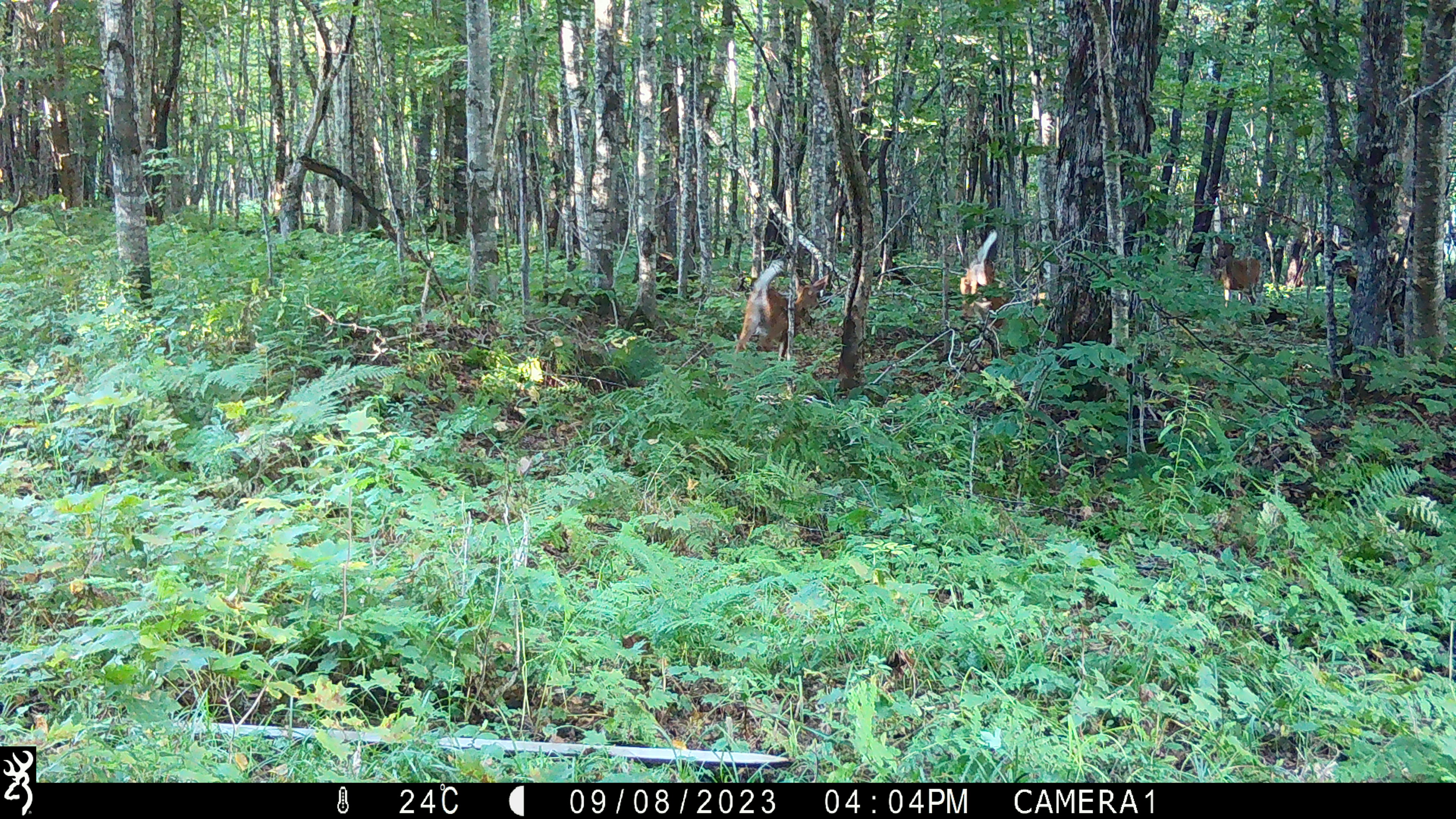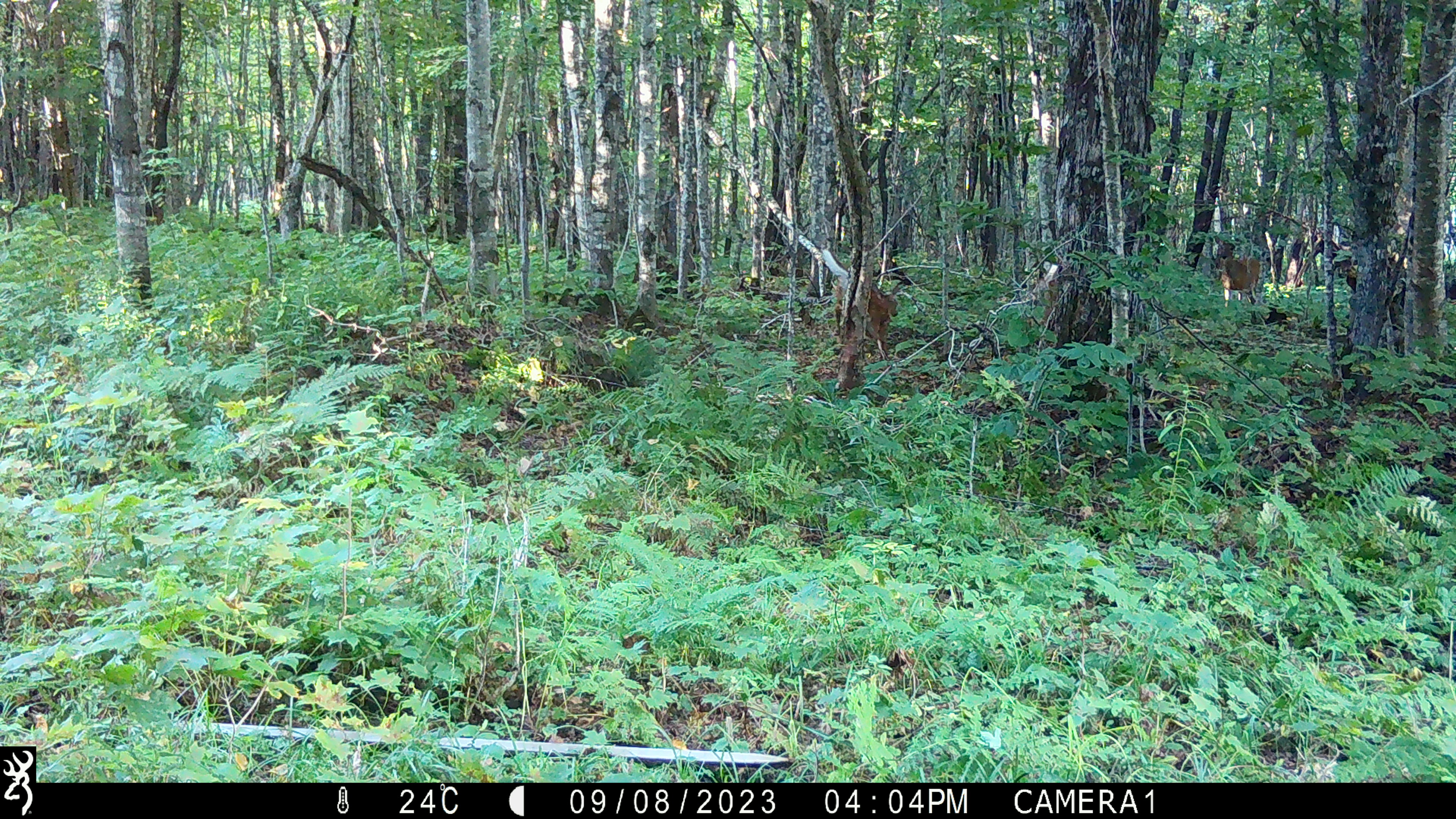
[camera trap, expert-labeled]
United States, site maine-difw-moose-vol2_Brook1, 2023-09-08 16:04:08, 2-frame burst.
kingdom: Animalia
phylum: Chordata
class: Mammalia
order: Artiodactyla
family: Cervidae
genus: Odocoileus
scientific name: Odocoileus virginianus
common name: white-tailed deer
White-tailed deer (Odocoileus virginianus).